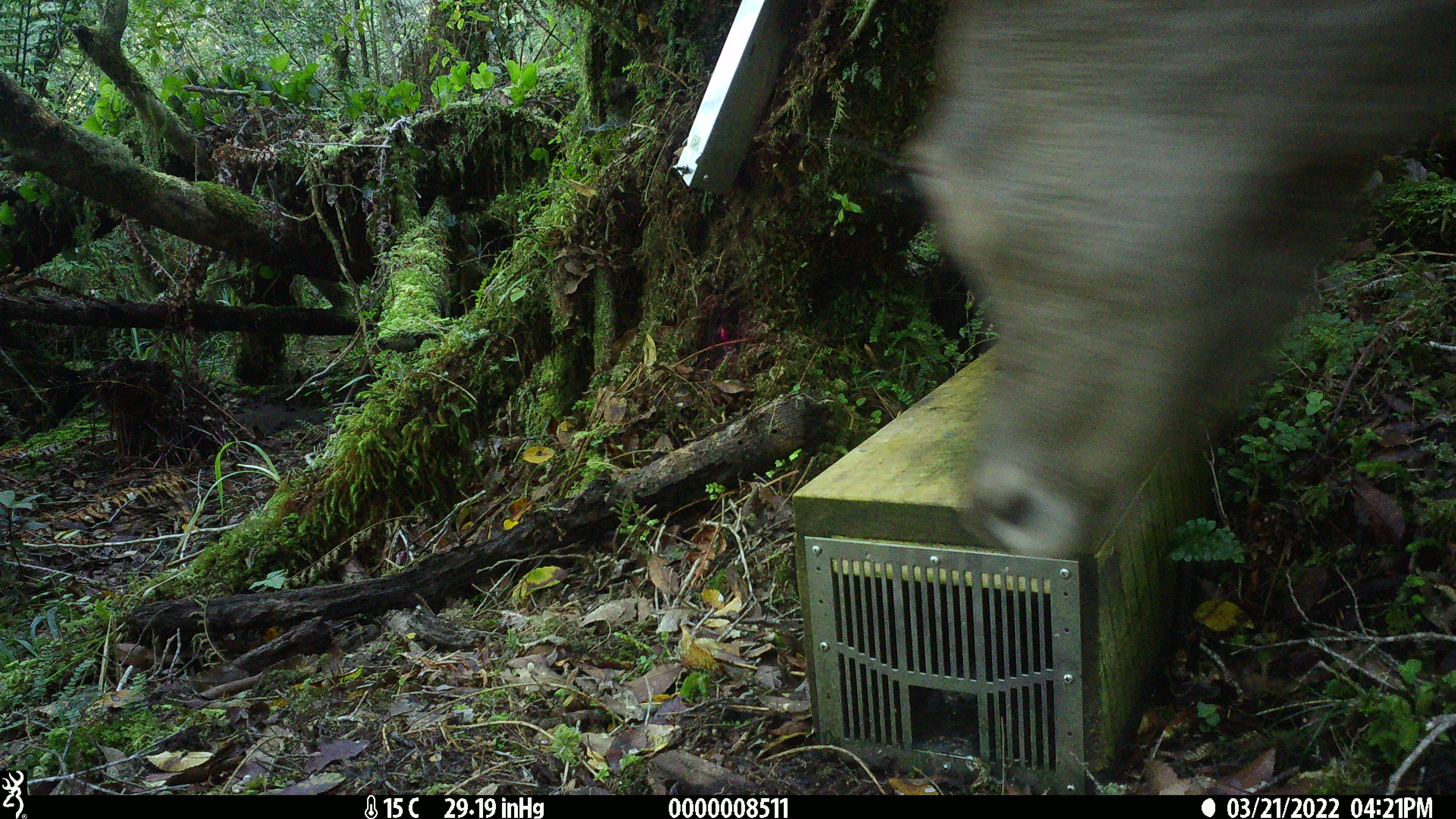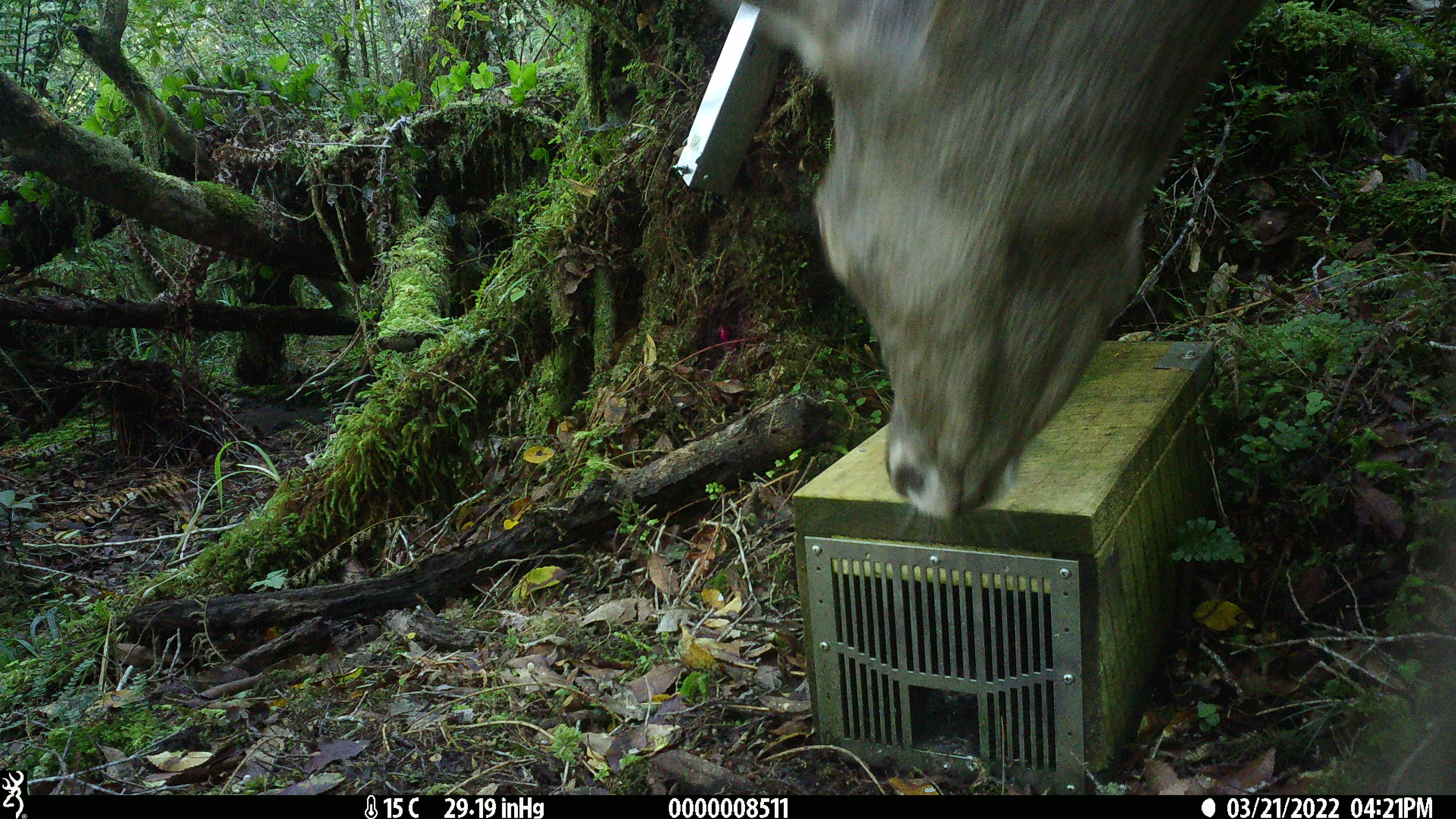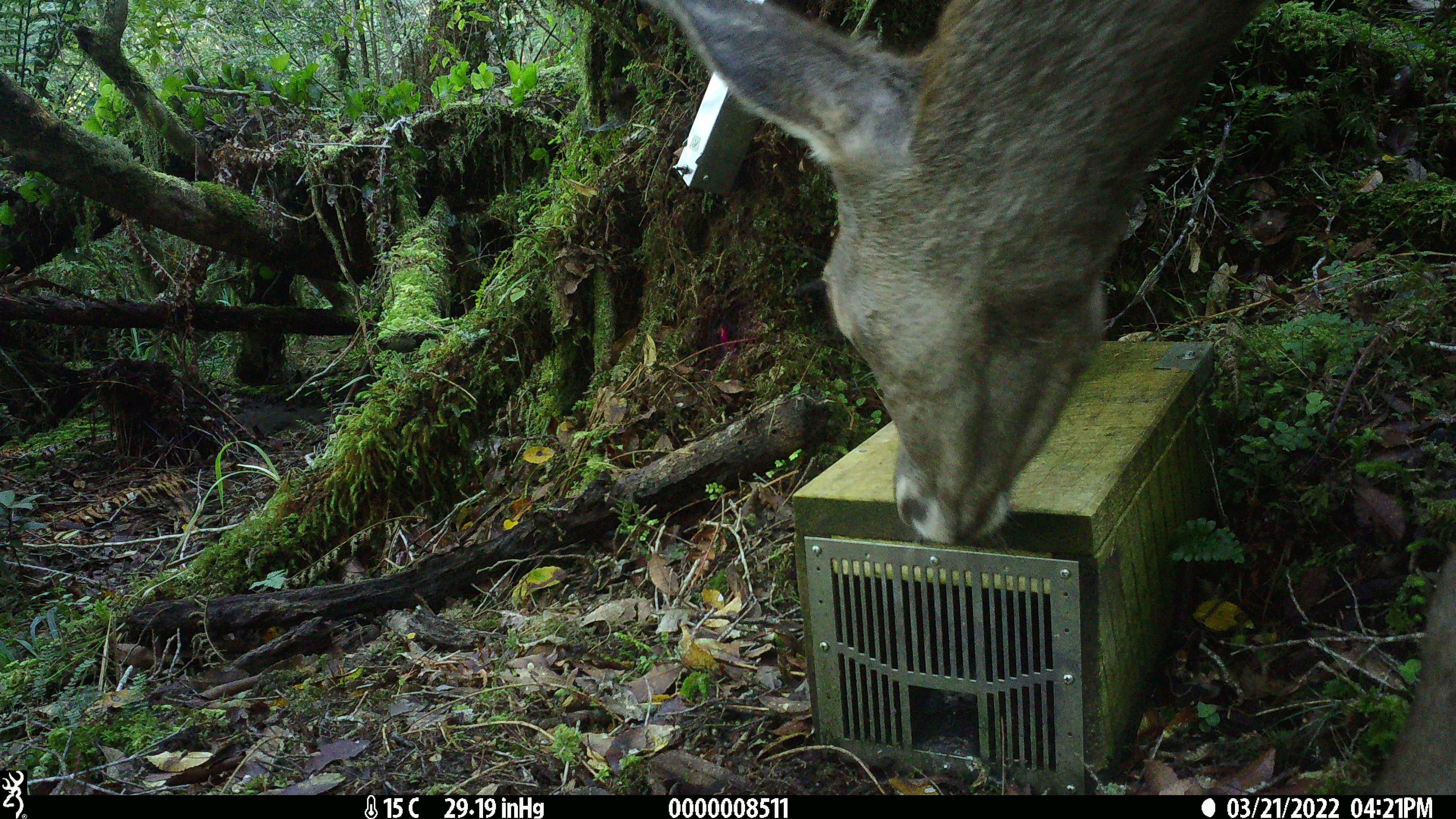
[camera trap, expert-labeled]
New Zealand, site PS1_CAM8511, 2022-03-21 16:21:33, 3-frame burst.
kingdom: Animalia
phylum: Chordata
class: Mammalia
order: Artiodactyla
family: Cervidae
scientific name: Cervidae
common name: deer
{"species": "deer (Cervidae)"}